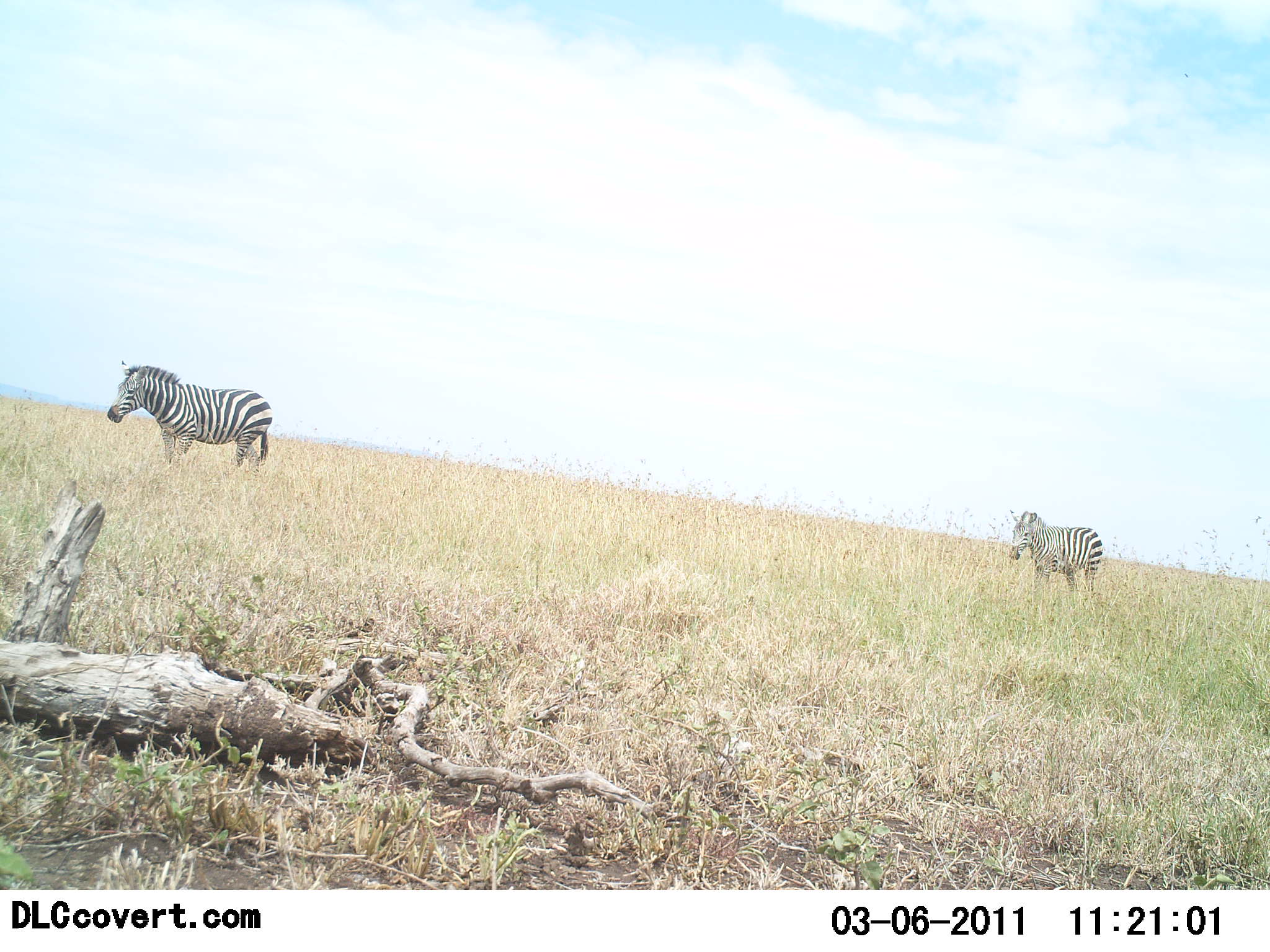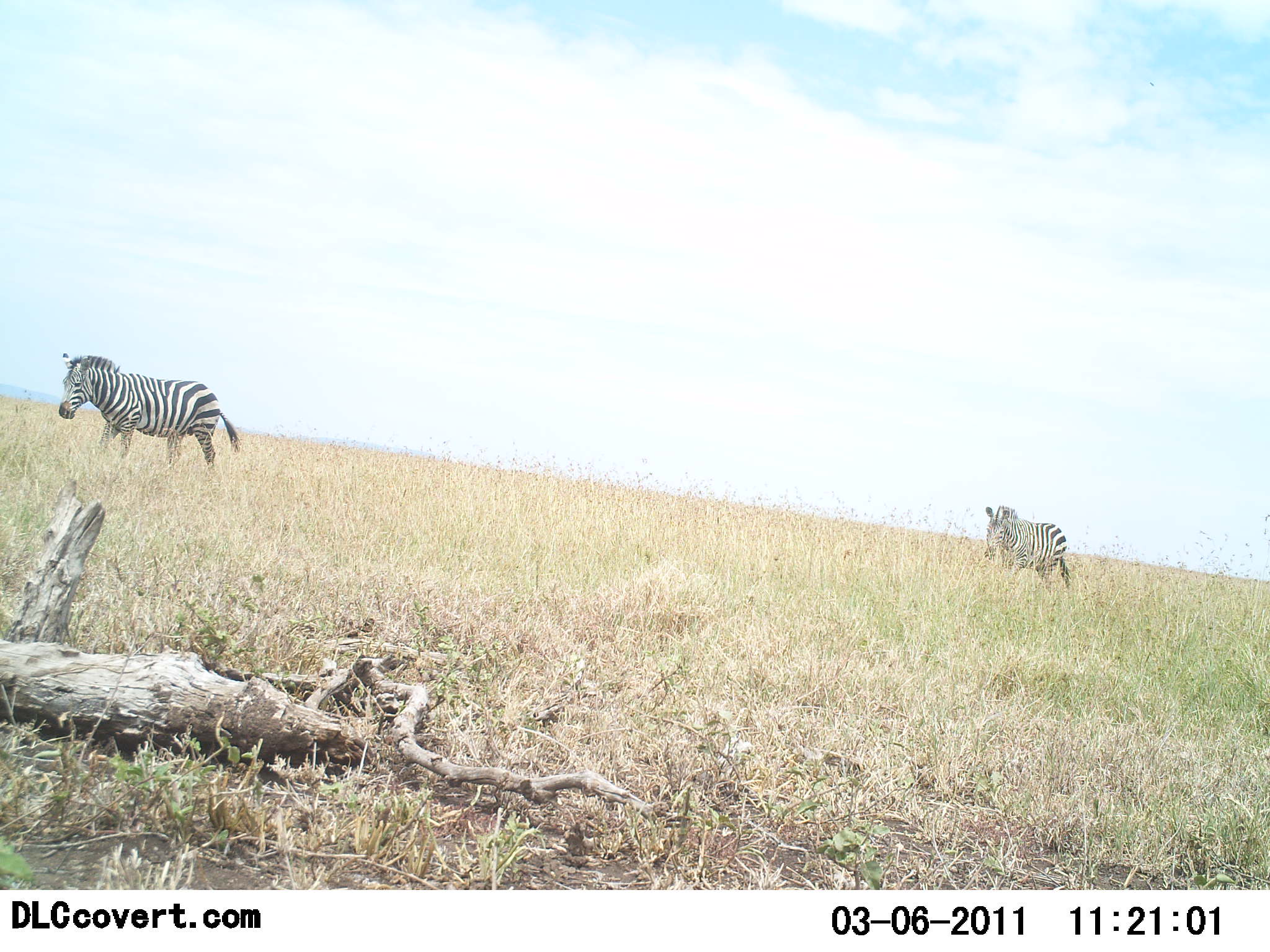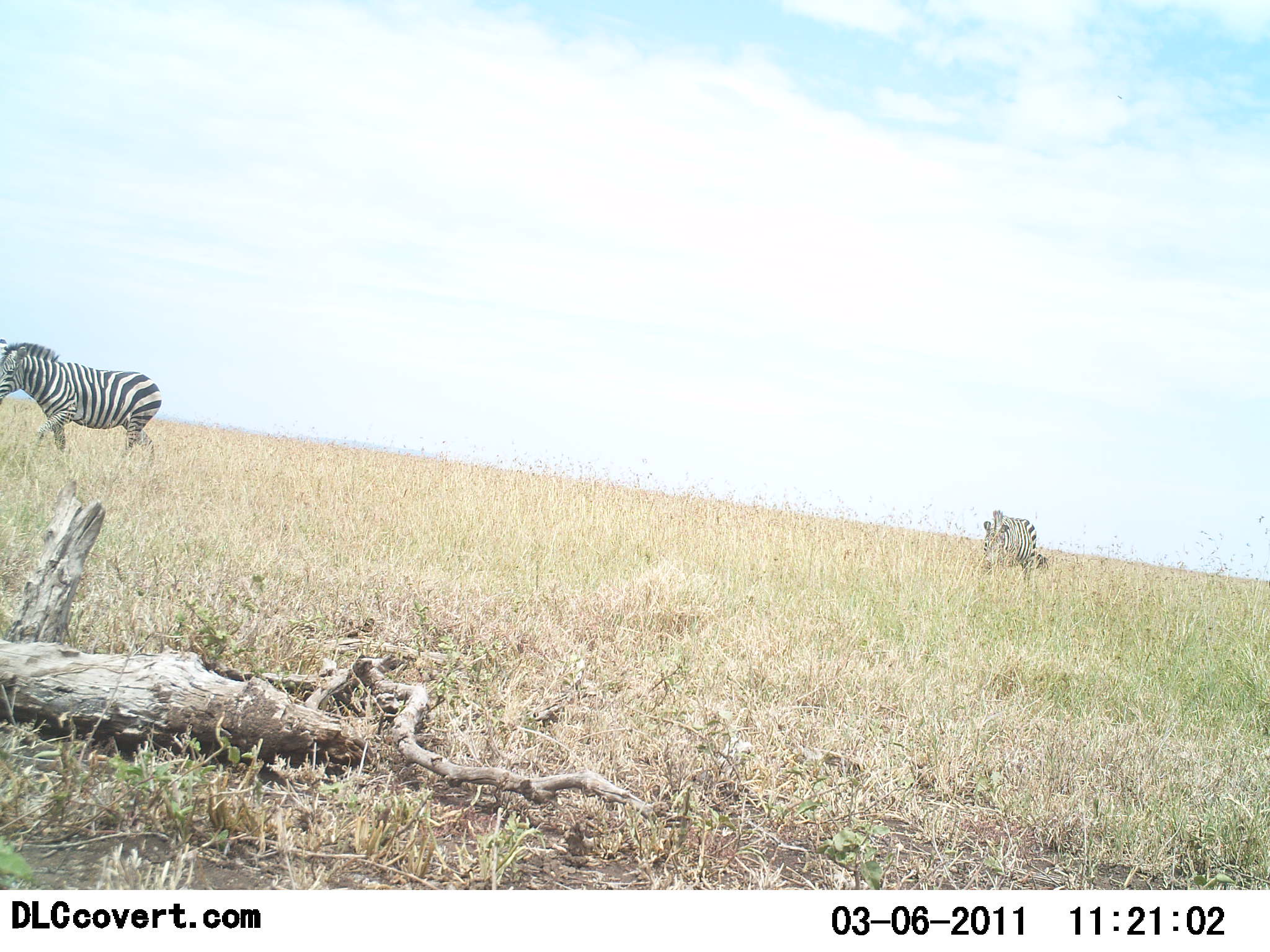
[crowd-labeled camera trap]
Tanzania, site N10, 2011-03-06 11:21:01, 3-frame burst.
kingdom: Animalia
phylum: Chordata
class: Mammalia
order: Perissodactyla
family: Equidae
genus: Equus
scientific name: Equus quagga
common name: plains zebra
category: zebra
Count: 2.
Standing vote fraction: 0%.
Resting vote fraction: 0%.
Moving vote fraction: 100%.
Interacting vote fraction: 0%.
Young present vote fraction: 0%.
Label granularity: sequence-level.